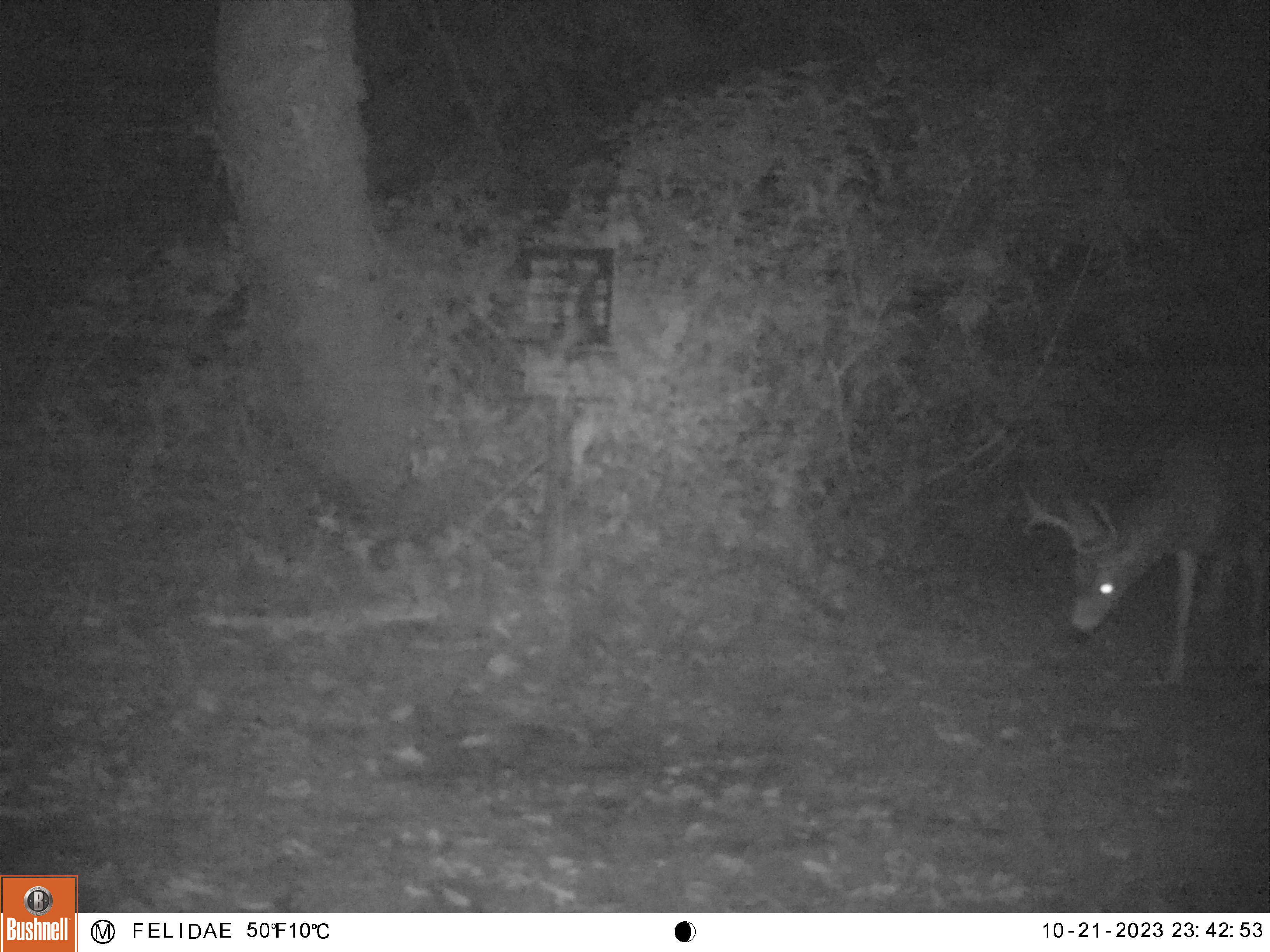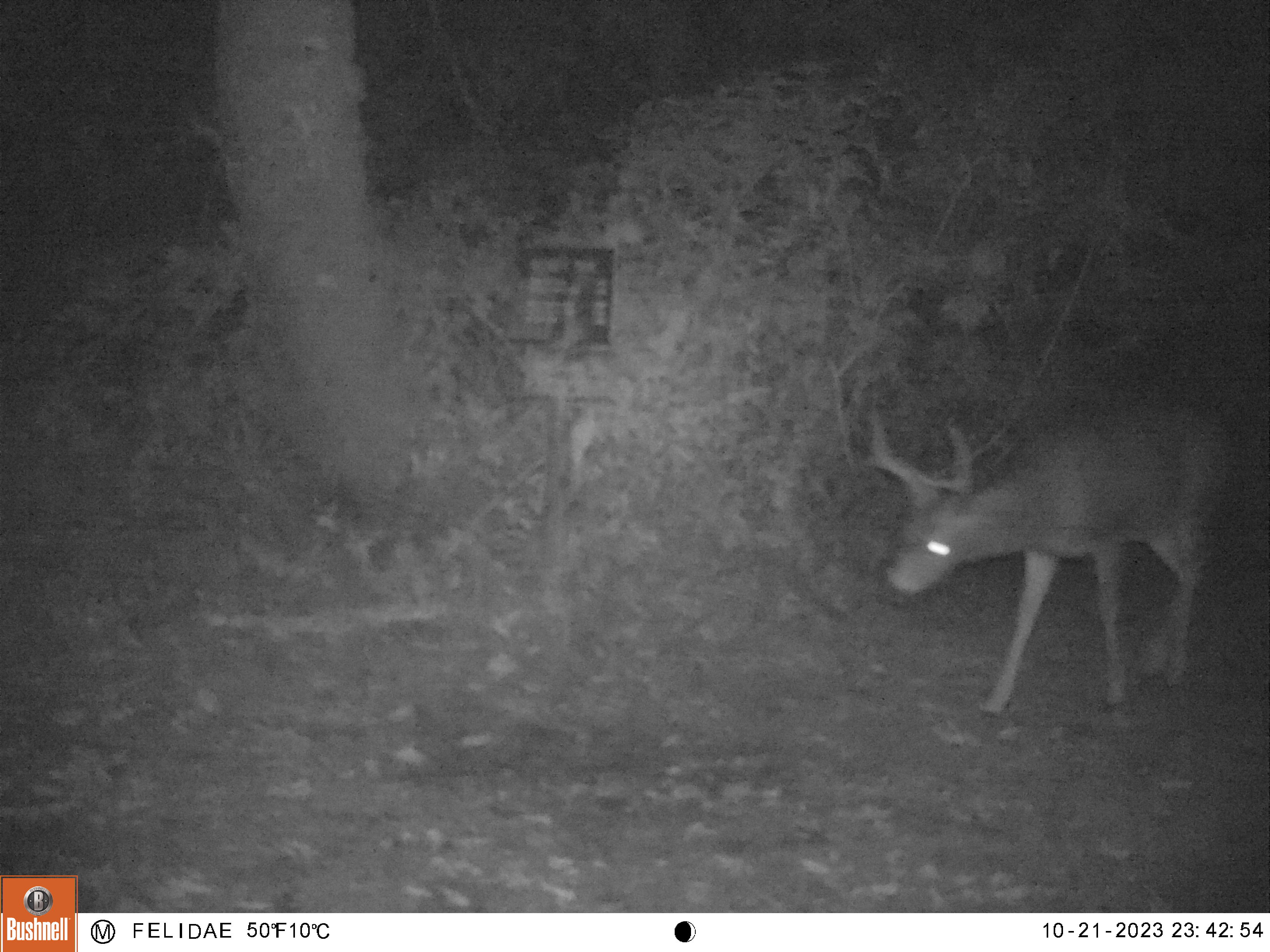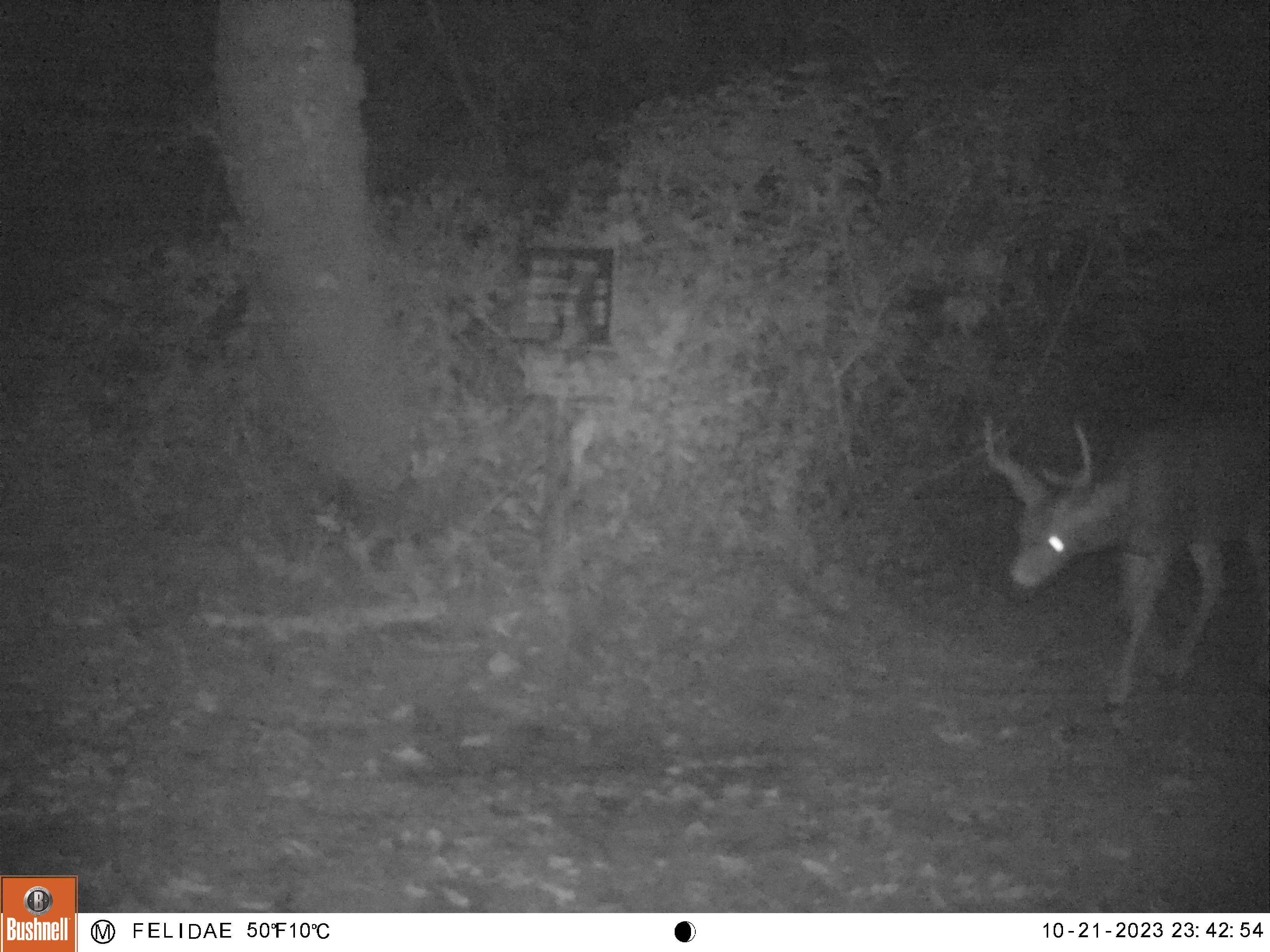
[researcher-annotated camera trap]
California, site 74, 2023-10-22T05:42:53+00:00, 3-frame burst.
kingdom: Animalia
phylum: Chordata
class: Mammalia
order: Artiodactyla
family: Cervidae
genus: Odocoileus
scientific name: Odocoileus hemionus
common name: mule deer